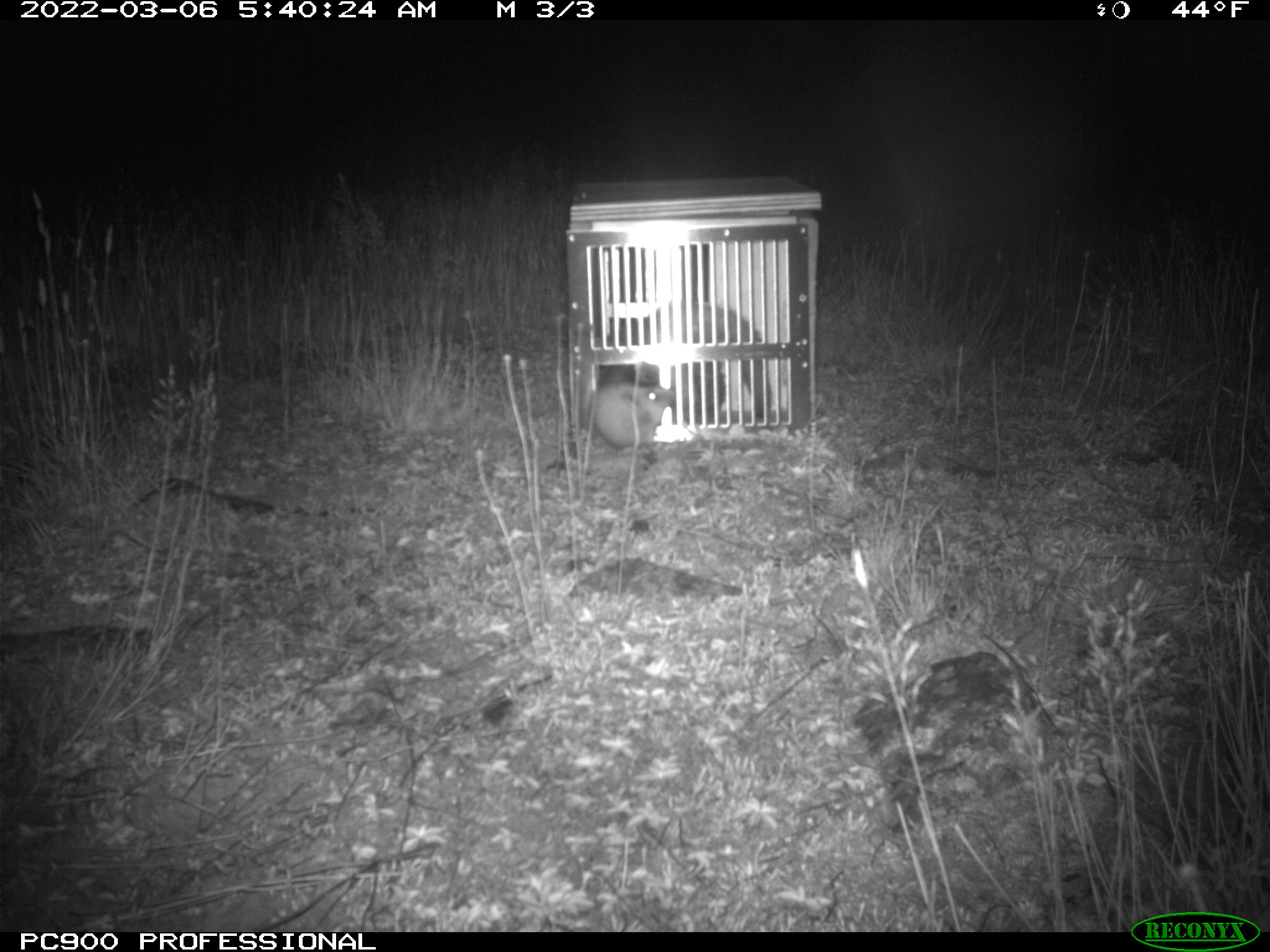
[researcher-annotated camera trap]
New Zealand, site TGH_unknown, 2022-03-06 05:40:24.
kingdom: Animalia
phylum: Chordata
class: Mammalia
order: Carnivora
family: Mustelidae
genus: Mustela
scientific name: Mustela furo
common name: ferret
Ferret (Mustela furo).